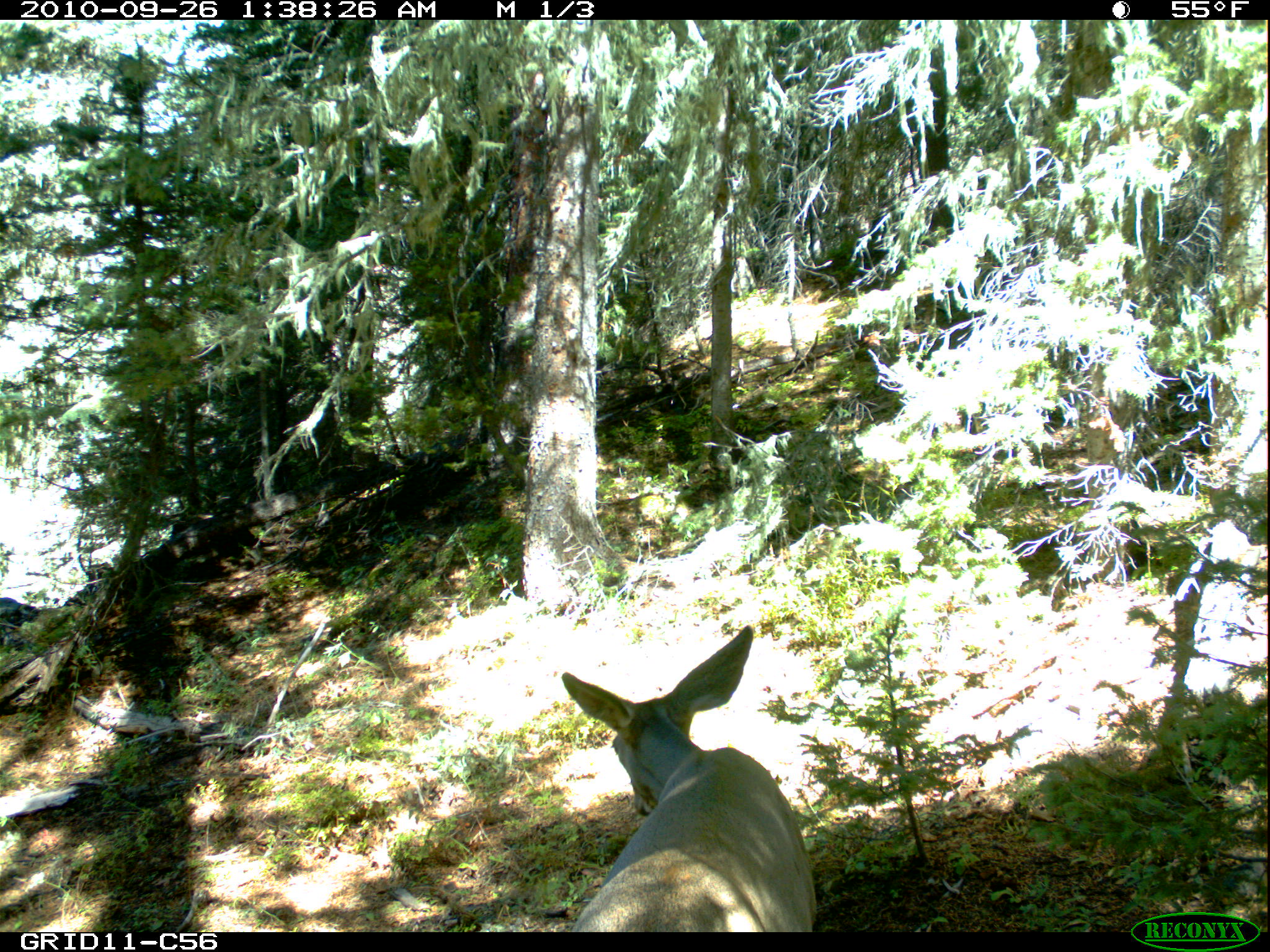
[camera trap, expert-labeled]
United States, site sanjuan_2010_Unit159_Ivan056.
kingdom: Animalia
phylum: Chordata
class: Mammalia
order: Artiodactyla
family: Cervidae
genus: Odocoileus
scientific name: Odocoileus hemionus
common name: mule deer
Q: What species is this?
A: Odocoileus hemionus (mule deer).